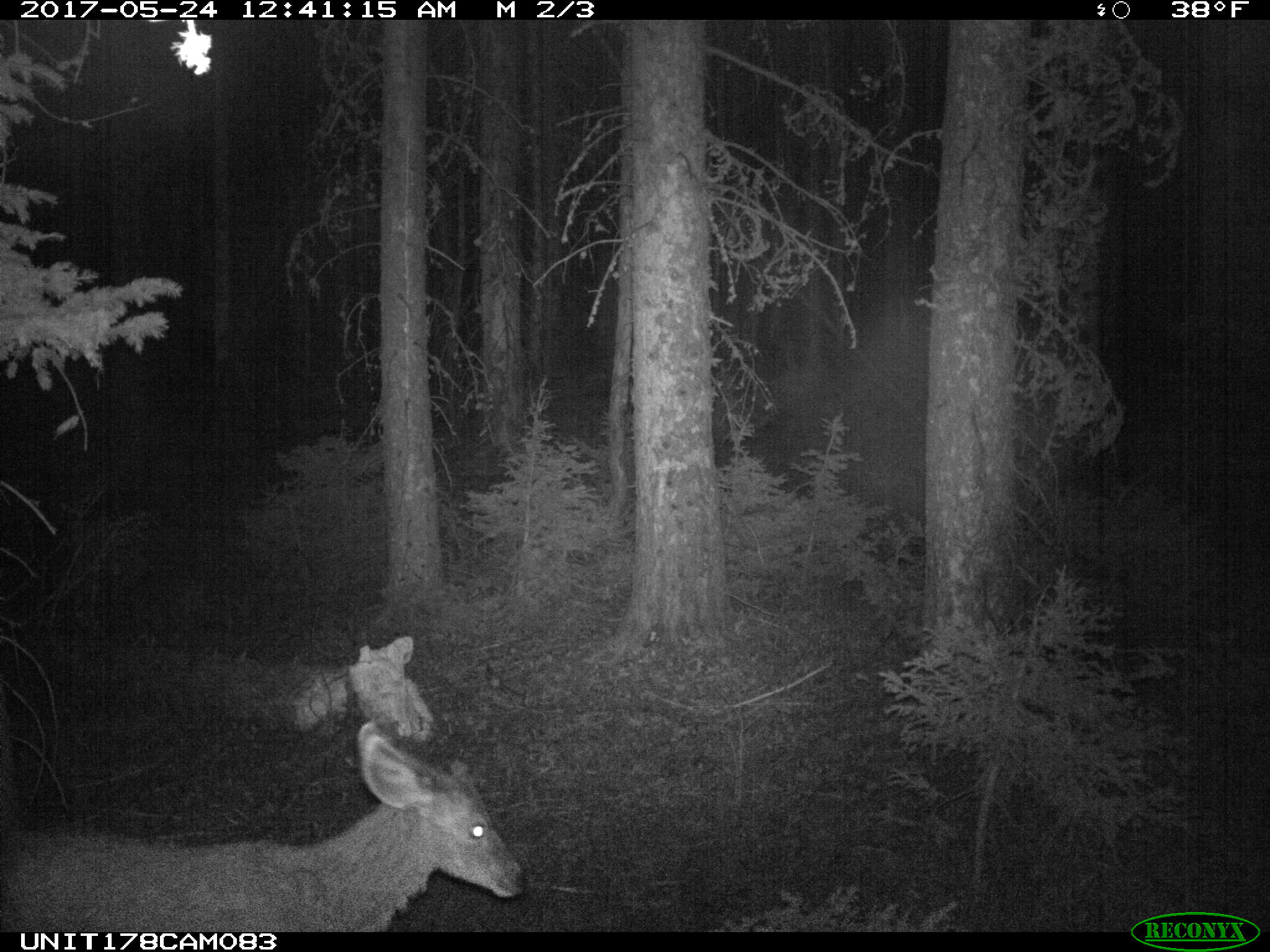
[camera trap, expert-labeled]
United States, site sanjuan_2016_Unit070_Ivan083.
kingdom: Animalia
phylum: Chordata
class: Mammalia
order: Artiodactyla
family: Cervidae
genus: Odocoileus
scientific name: Odocoileus hemionus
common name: mule deer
Odocoileus hemionus (mule deer).